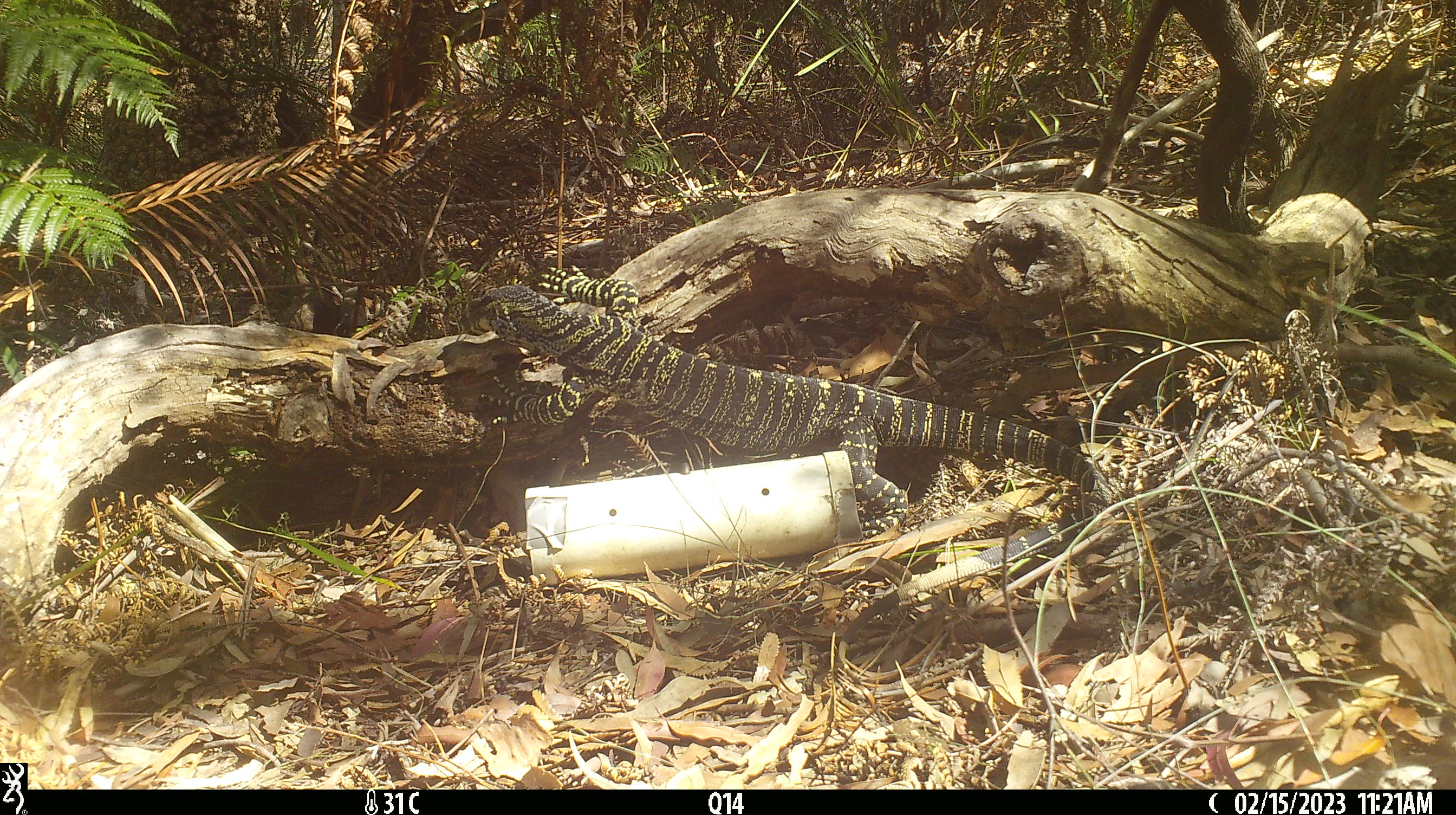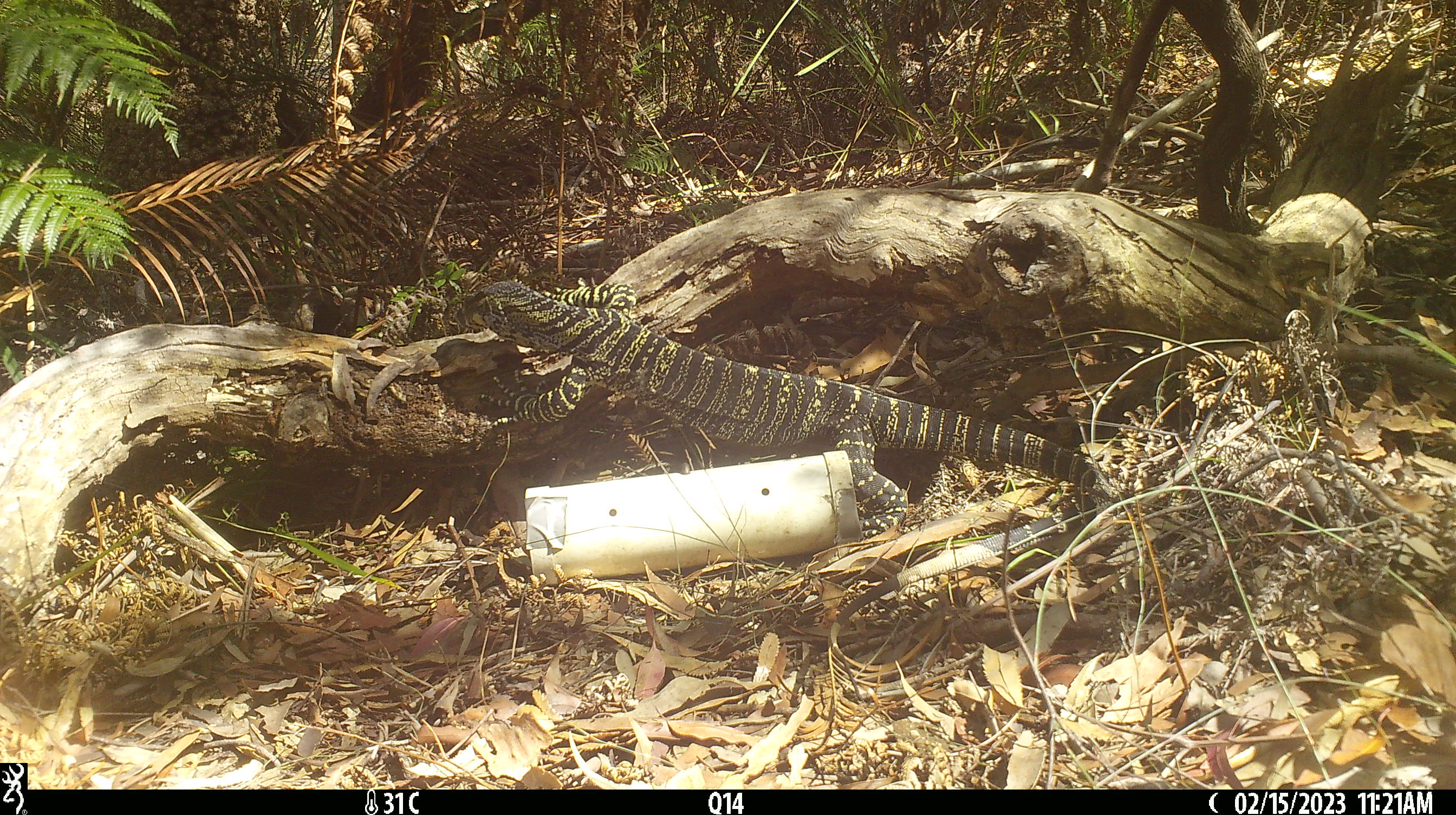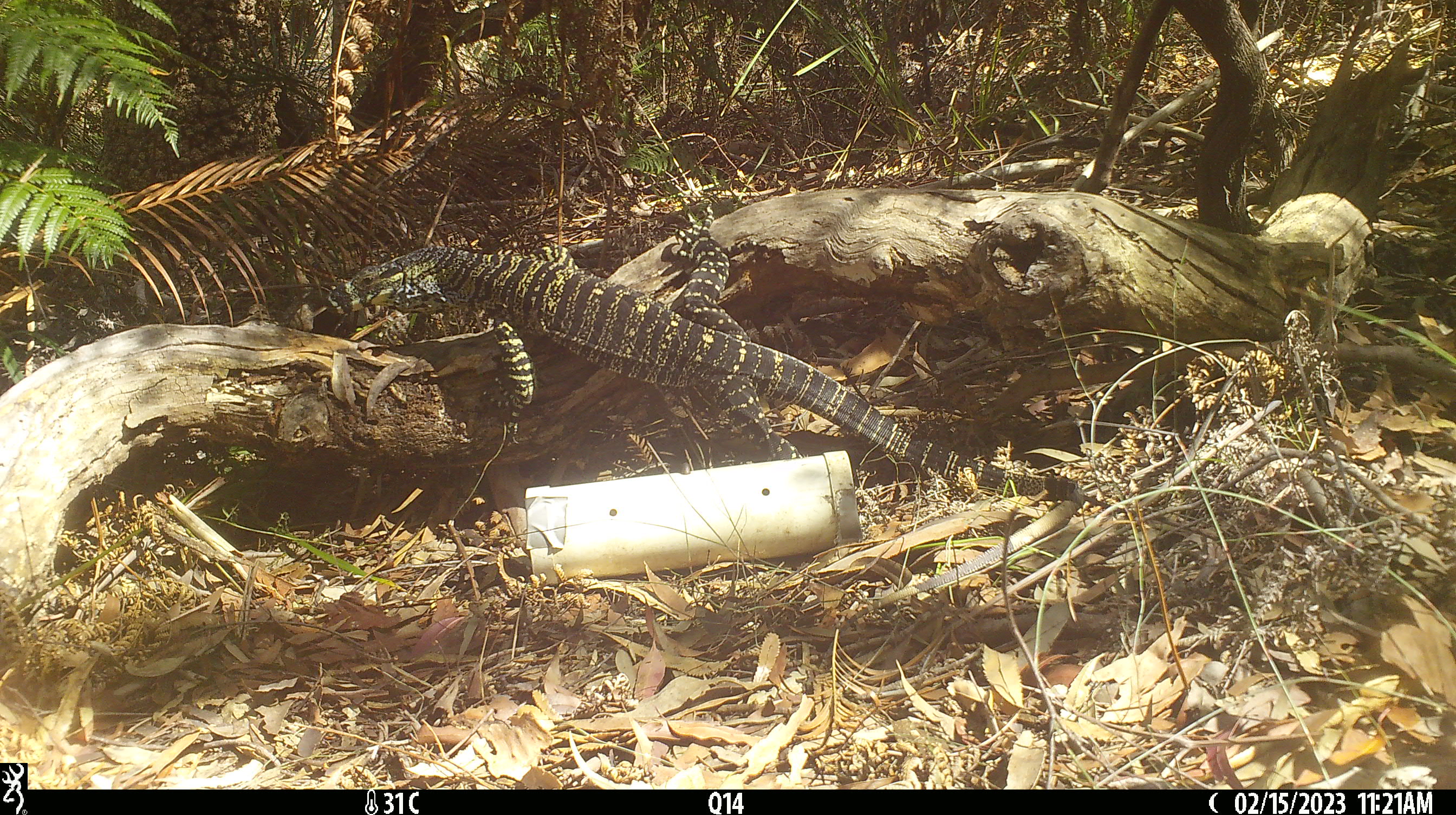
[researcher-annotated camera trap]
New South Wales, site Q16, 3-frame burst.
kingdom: Animalia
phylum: Chordata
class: Reptilia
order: Squamata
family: Varanidae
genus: Varanus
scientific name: Varanus varius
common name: lace monitor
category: goanna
Goanna (lace monitor) (Varanus varius).